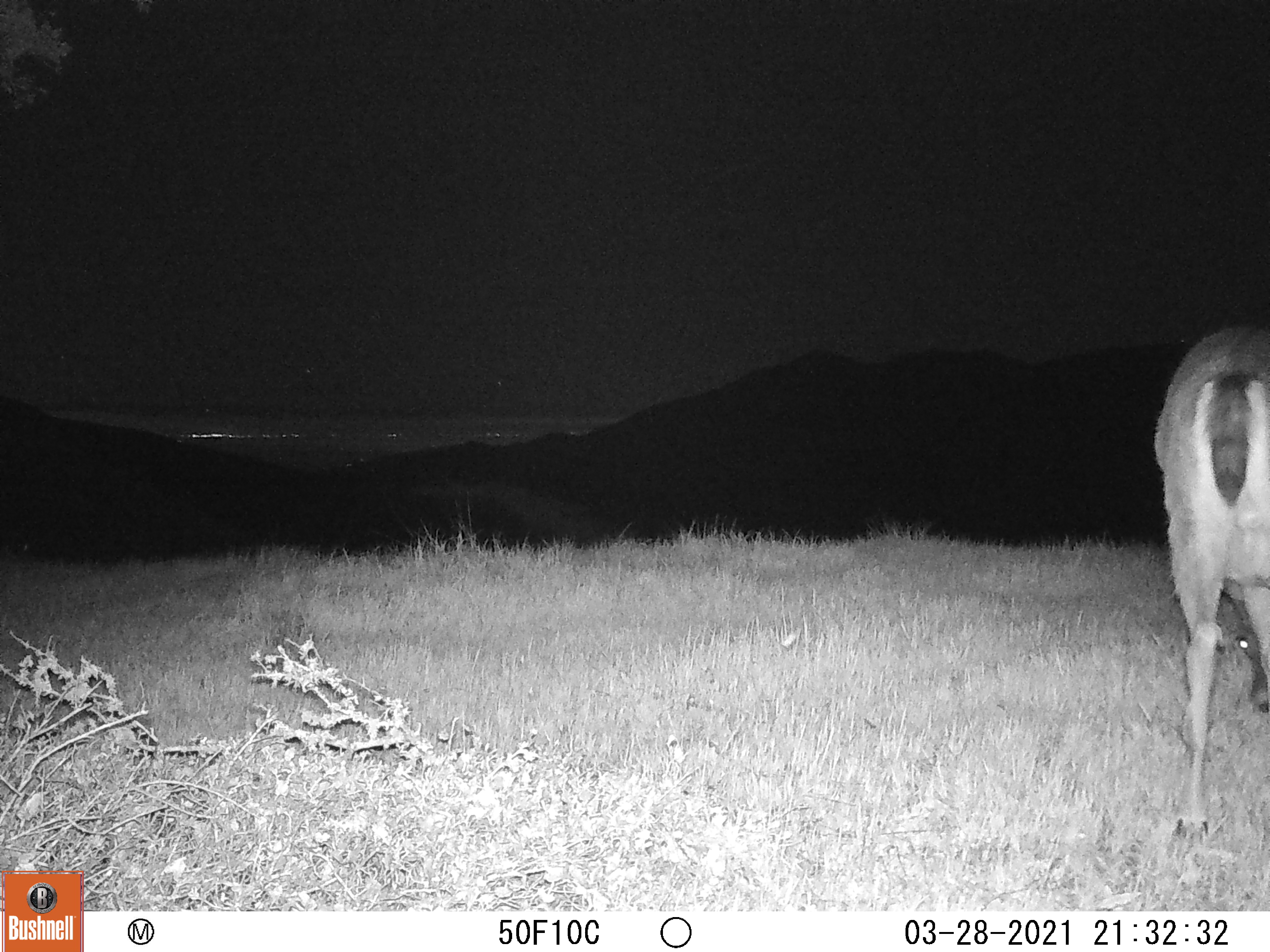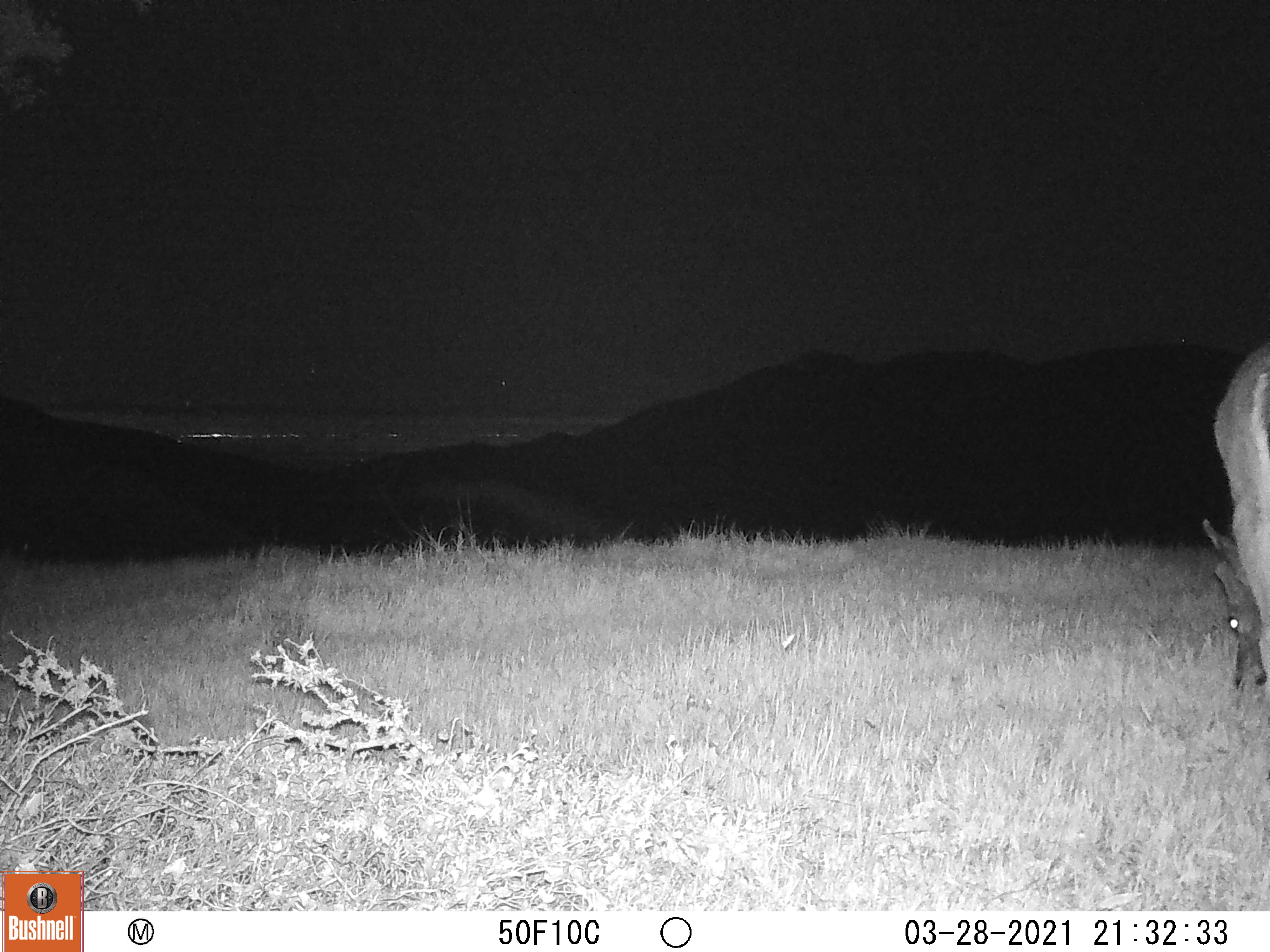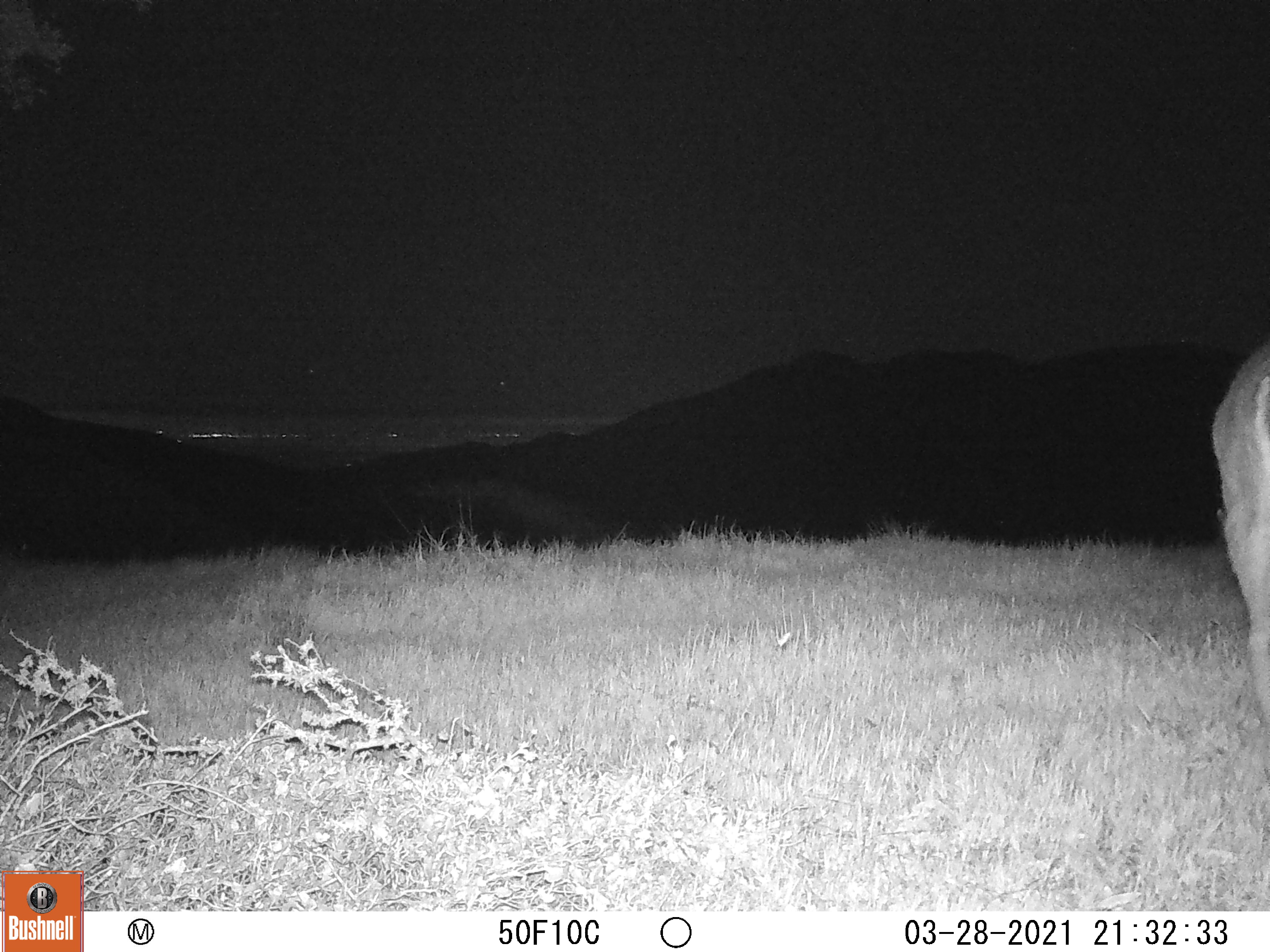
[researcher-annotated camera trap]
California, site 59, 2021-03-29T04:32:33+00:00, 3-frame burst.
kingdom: Animalia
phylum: Chordata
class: Mammalia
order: Artiodactyla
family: Cervidae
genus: Odocoileus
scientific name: Odocoileus hemionus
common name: mule deer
Mule deer (Odocoileus hemionus).